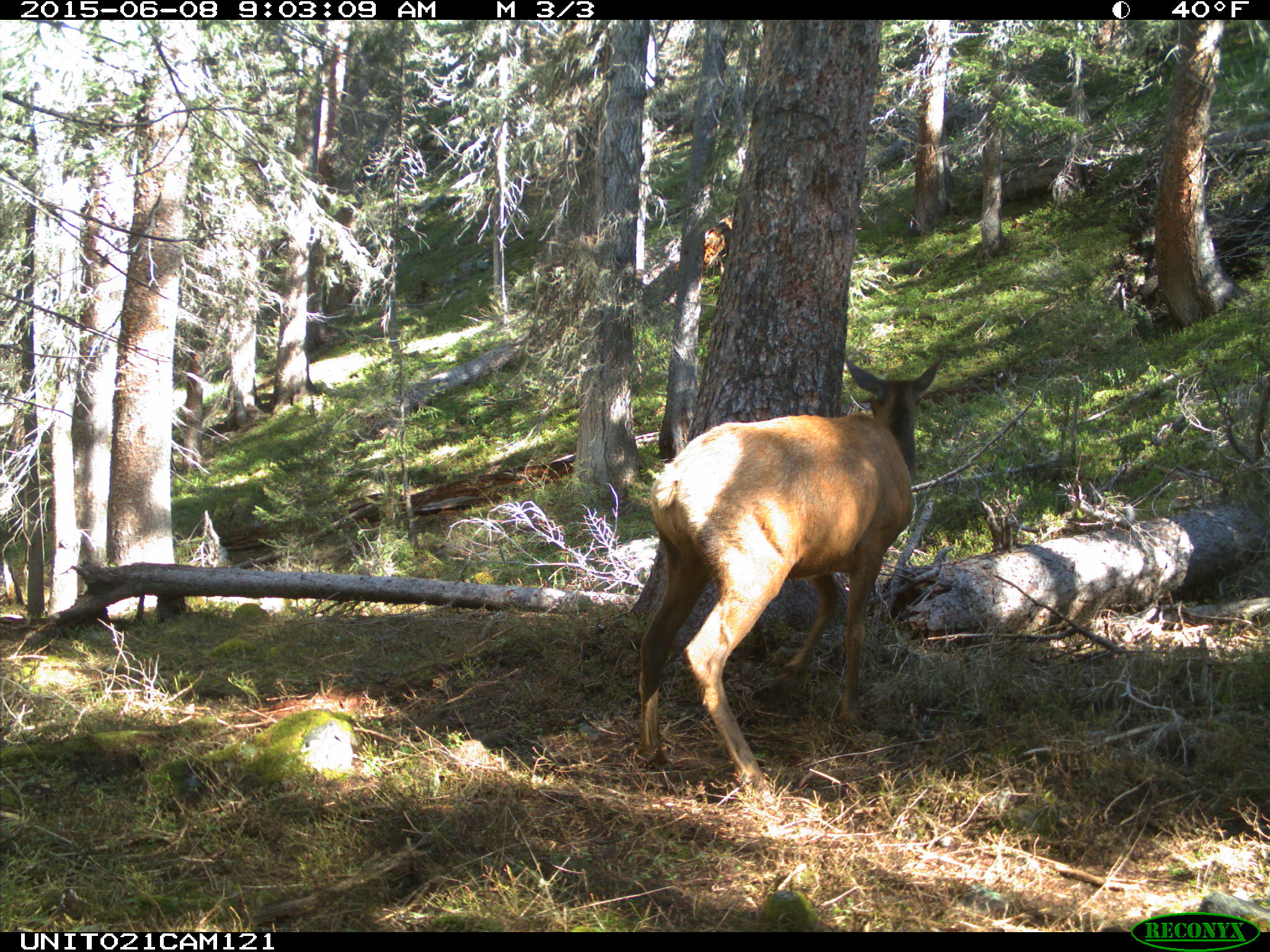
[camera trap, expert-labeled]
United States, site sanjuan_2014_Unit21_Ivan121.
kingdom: Animalia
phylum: Chordata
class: Mammalia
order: Artiodactyla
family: Cervidae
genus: Cervus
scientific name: Cervus elaphus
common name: red deer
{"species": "Cervus elaphus (red deer)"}